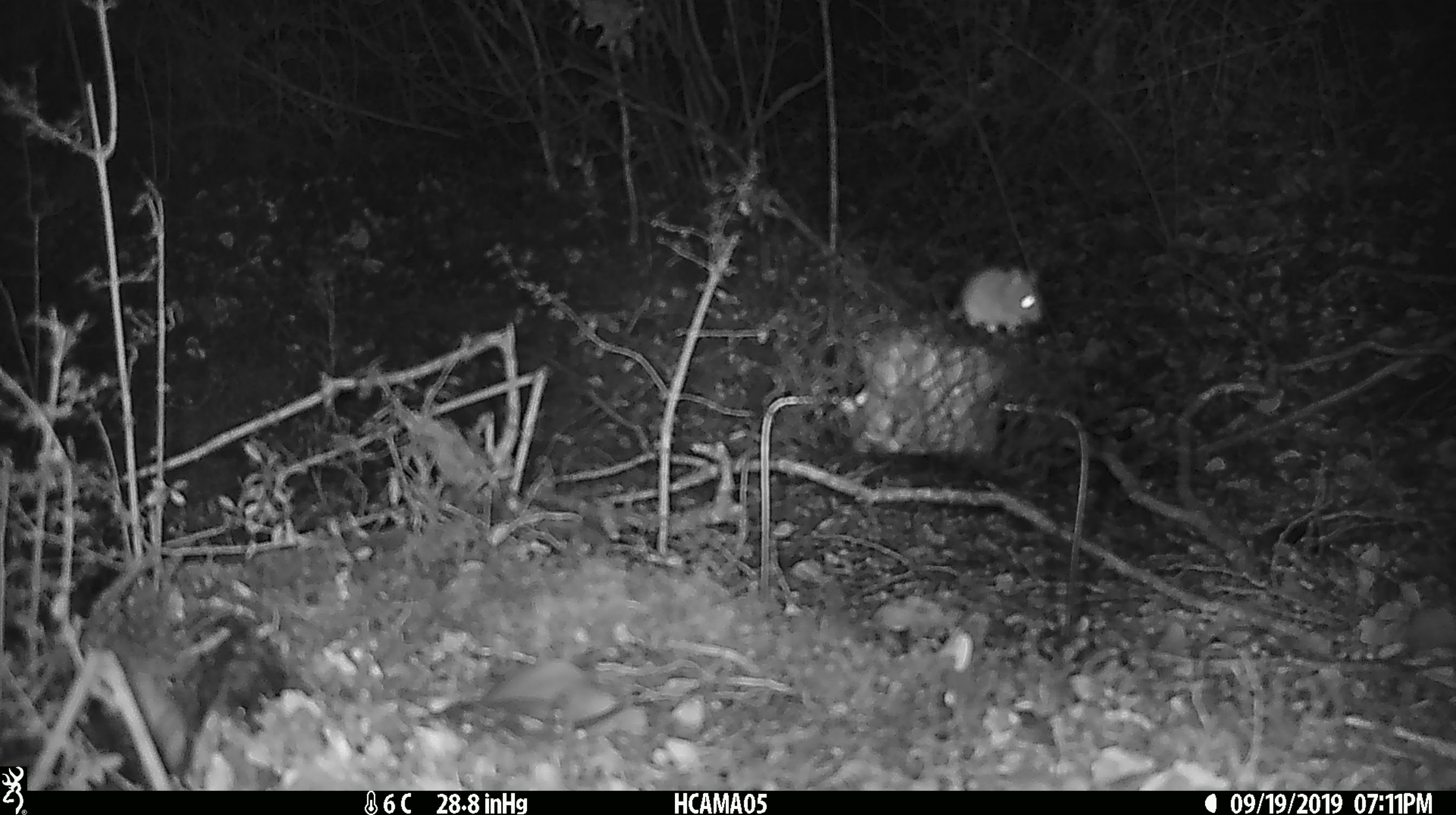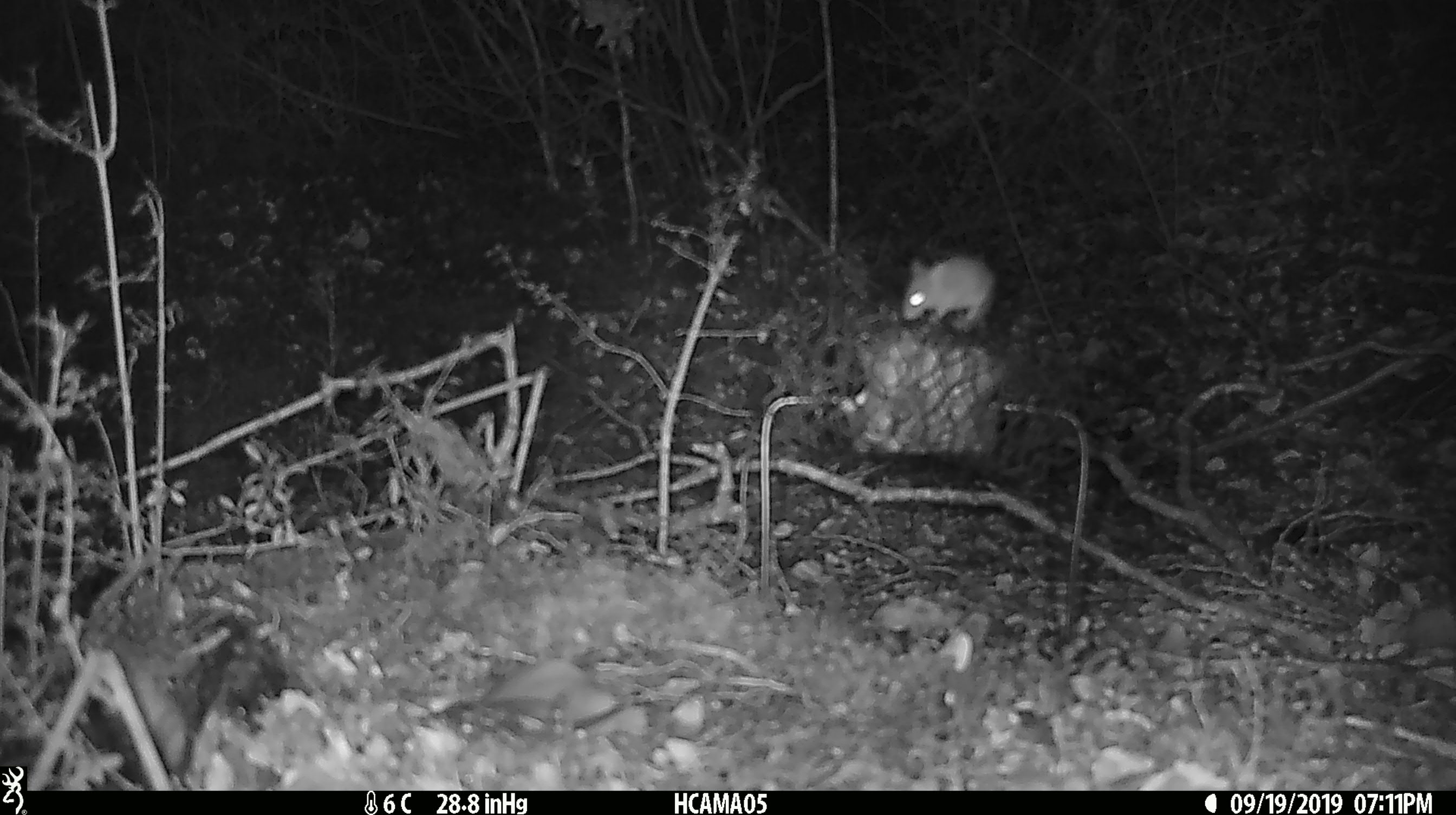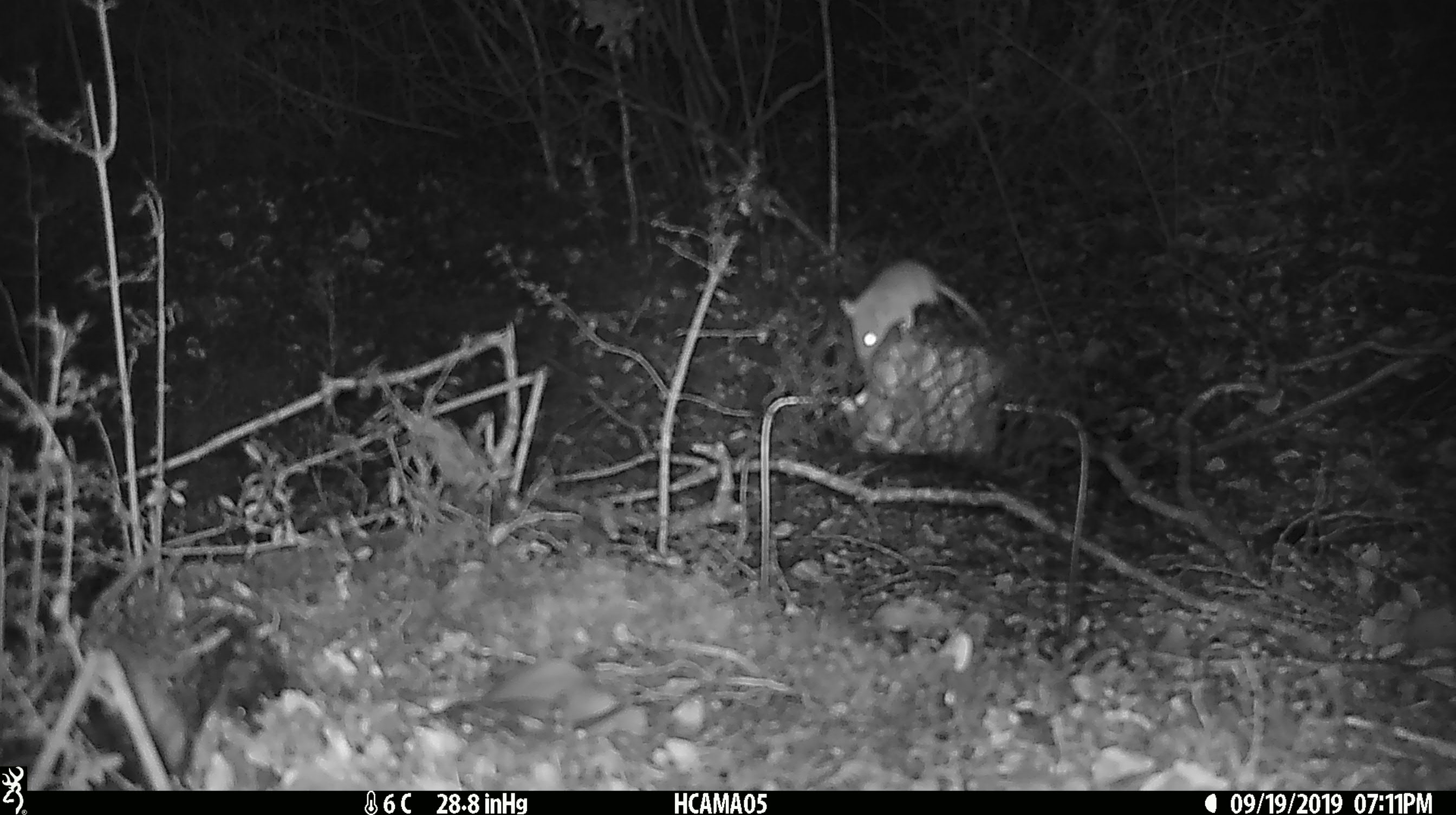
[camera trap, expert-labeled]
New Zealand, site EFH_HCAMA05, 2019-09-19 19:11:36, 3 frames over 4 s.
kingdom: Animalia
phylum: Chordata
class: Mammalia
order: Rodentia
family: Muridae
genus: Mus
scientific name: Mus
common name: mouse